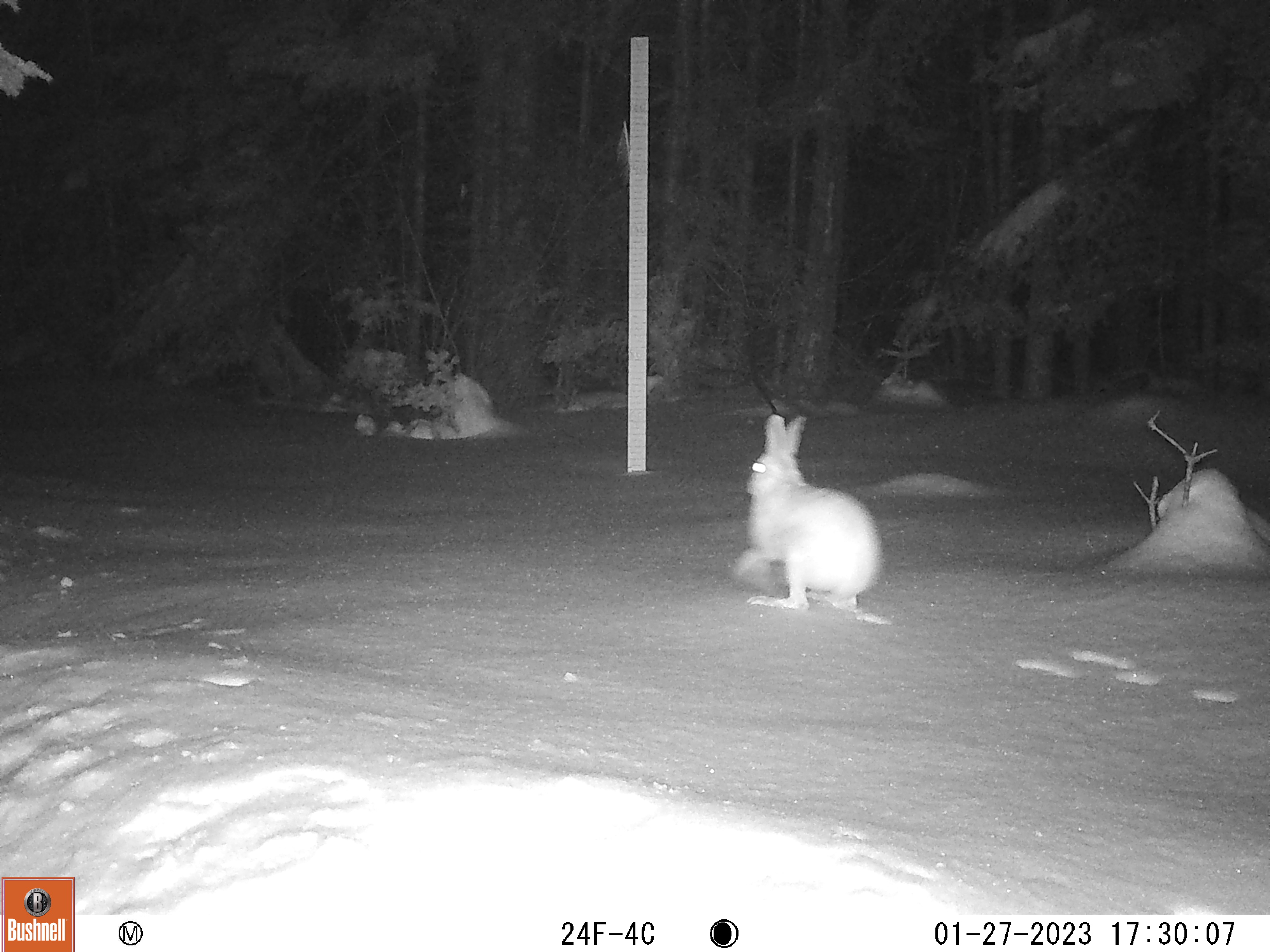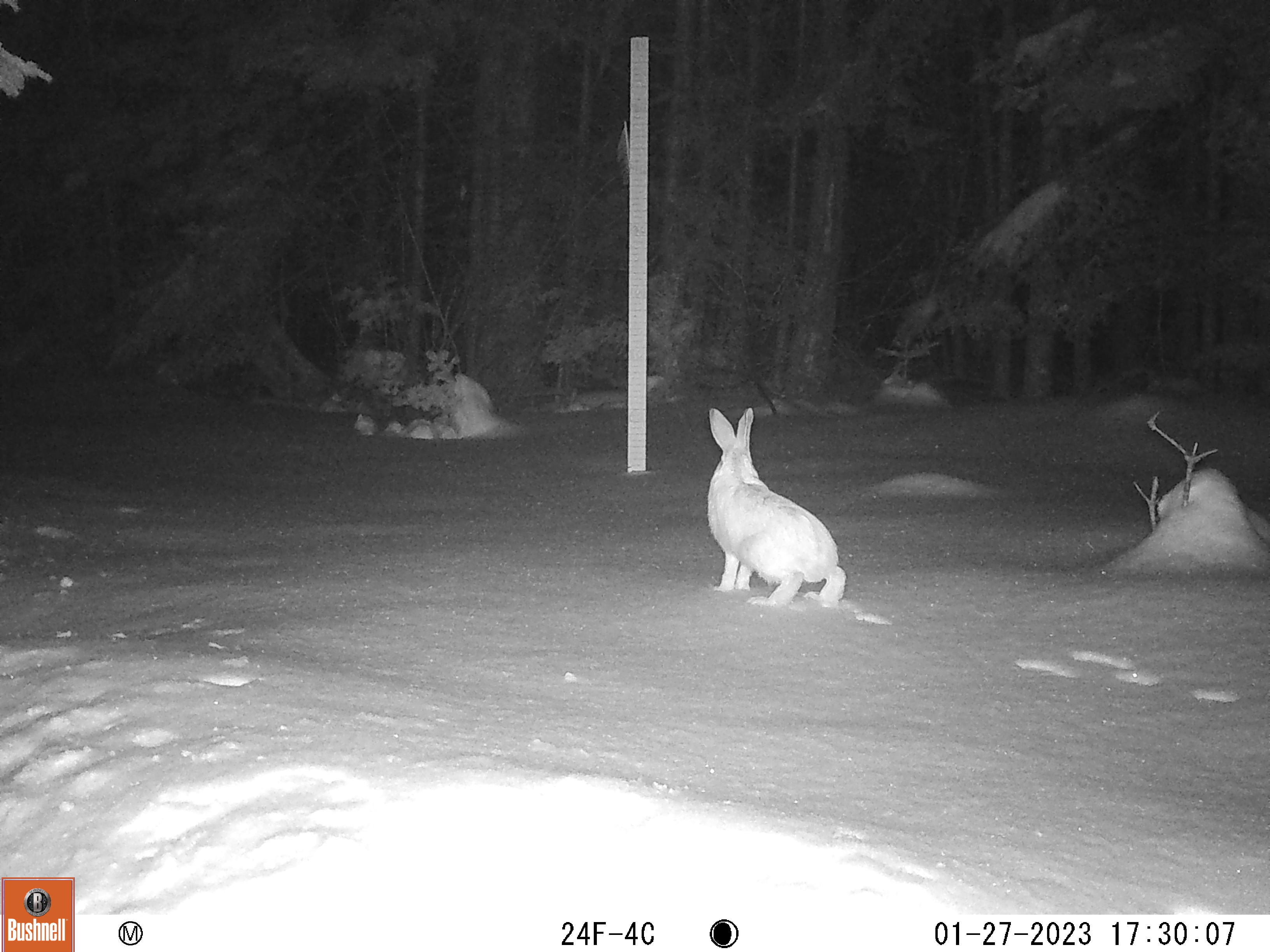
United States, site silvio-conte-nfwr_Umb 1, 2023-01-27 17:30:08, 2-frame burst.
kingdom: Animalia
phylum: Chordata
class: Mammalia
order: Lagomorpha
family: Leporidae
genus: Lepus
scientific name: Lepus americanus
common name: snowshoe hare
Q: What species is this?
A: Snowshoe hare (Lepus americanus).